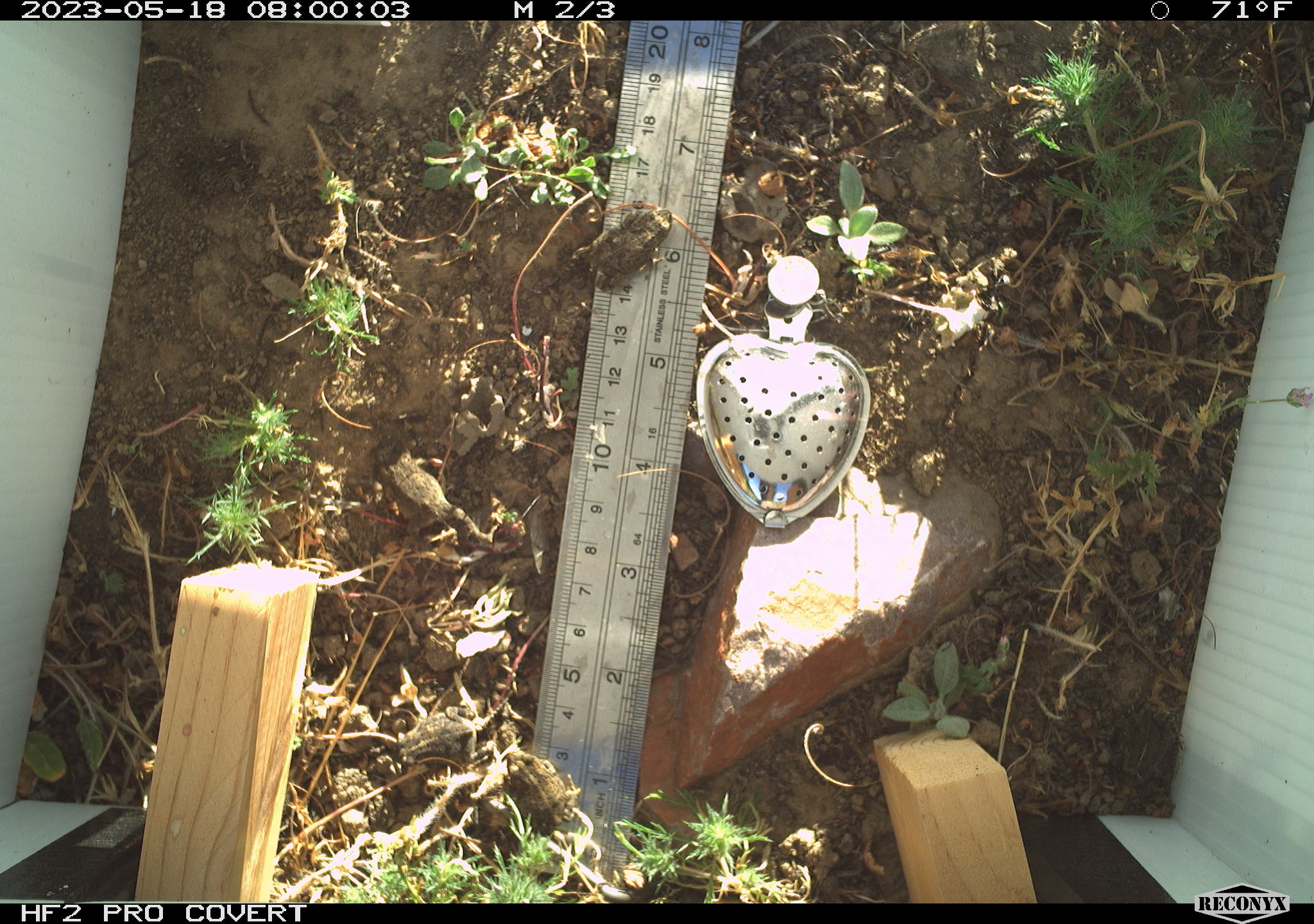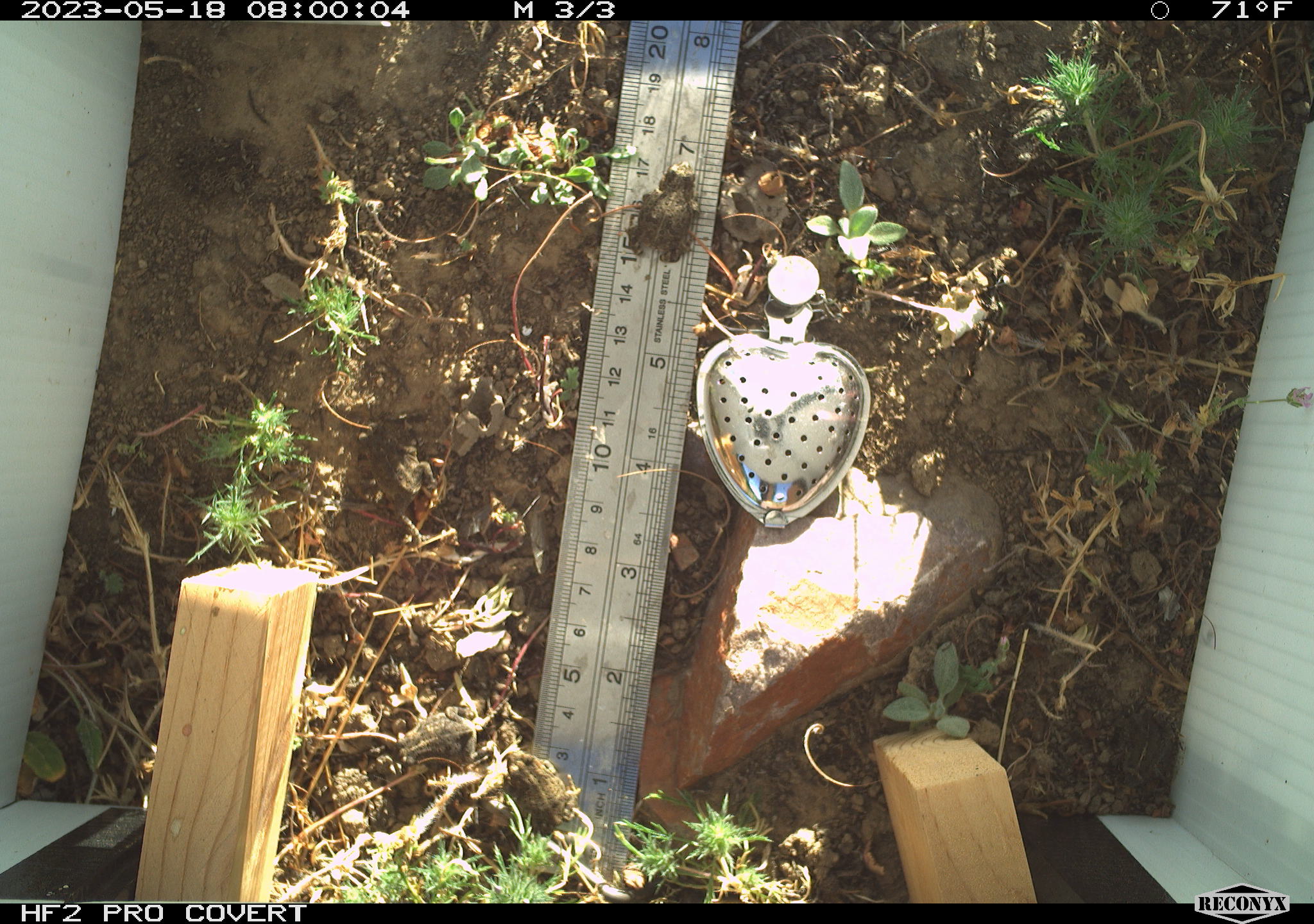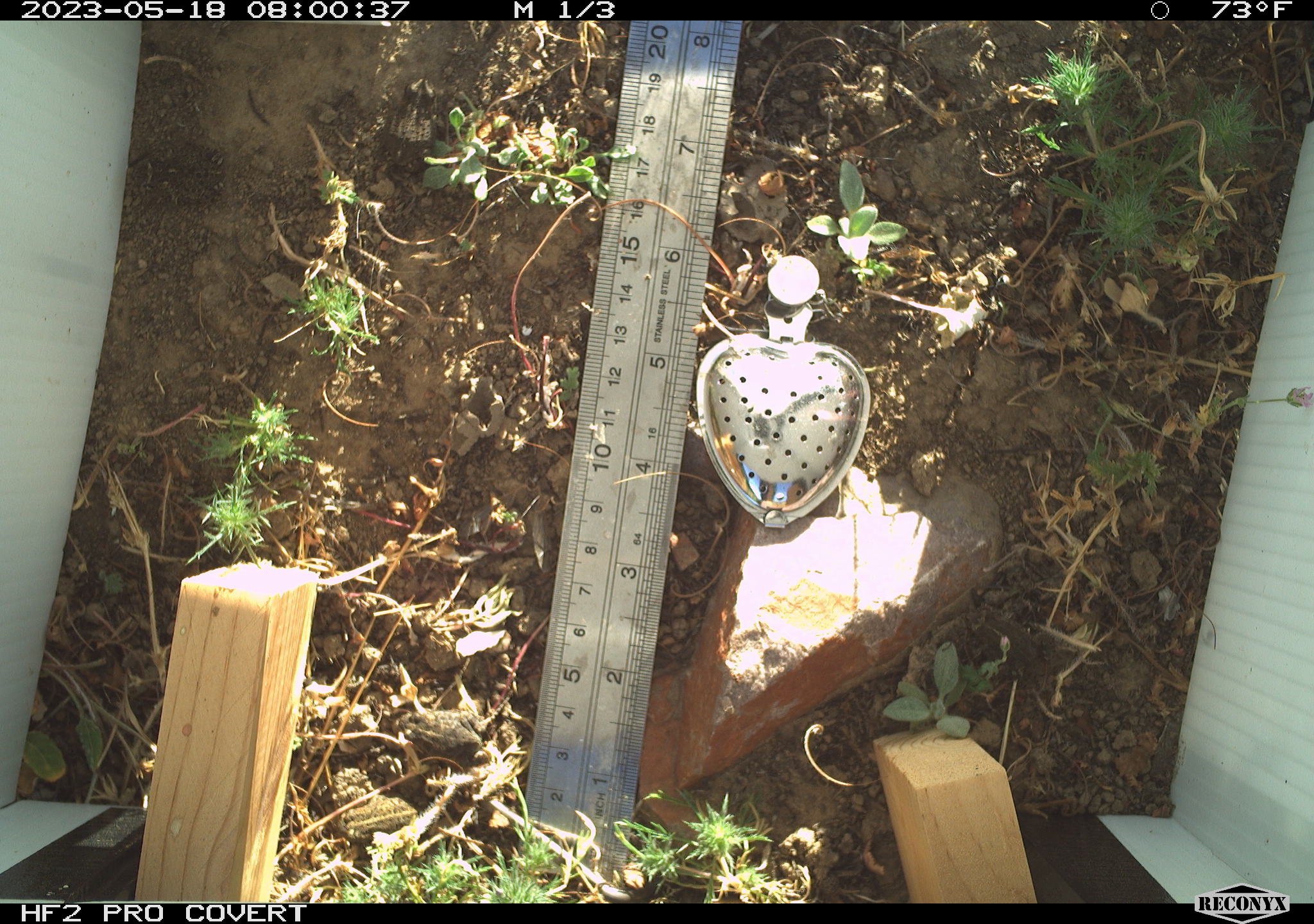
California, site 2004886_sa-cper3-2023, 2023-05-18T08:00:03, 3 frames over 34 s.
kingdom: Animalia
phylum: Chordata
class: Amphibia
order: Anura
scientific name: Anura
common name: frogs